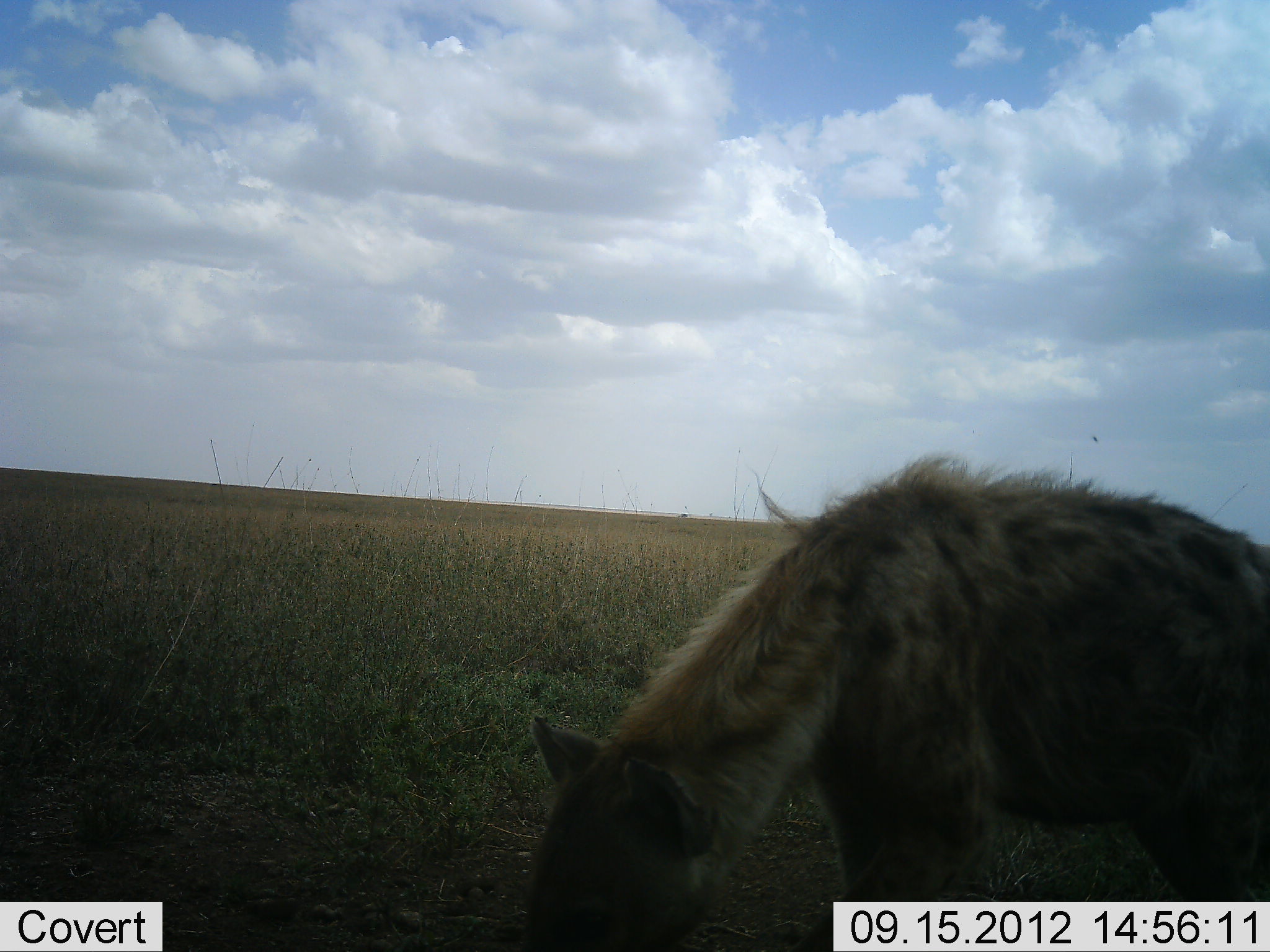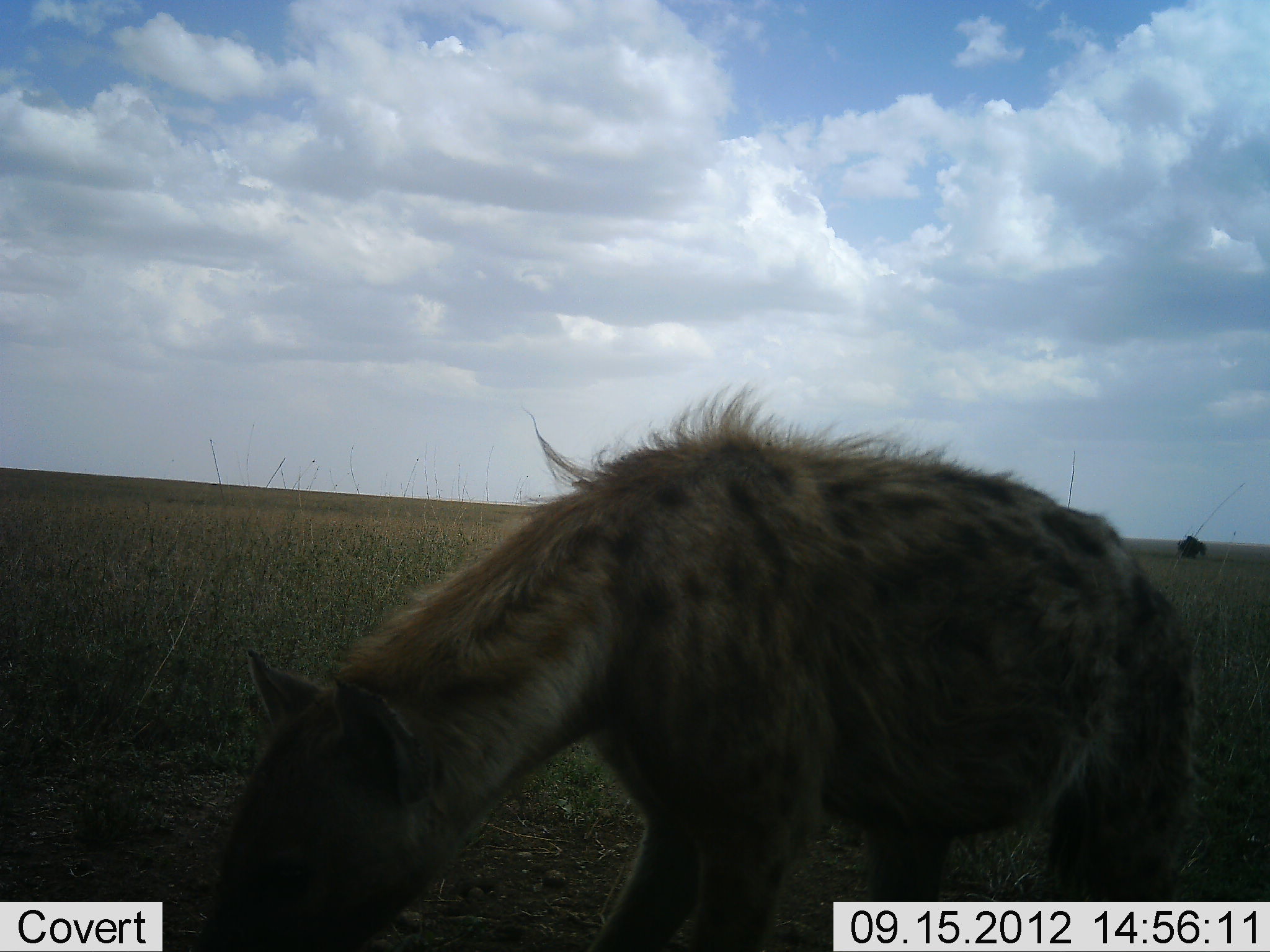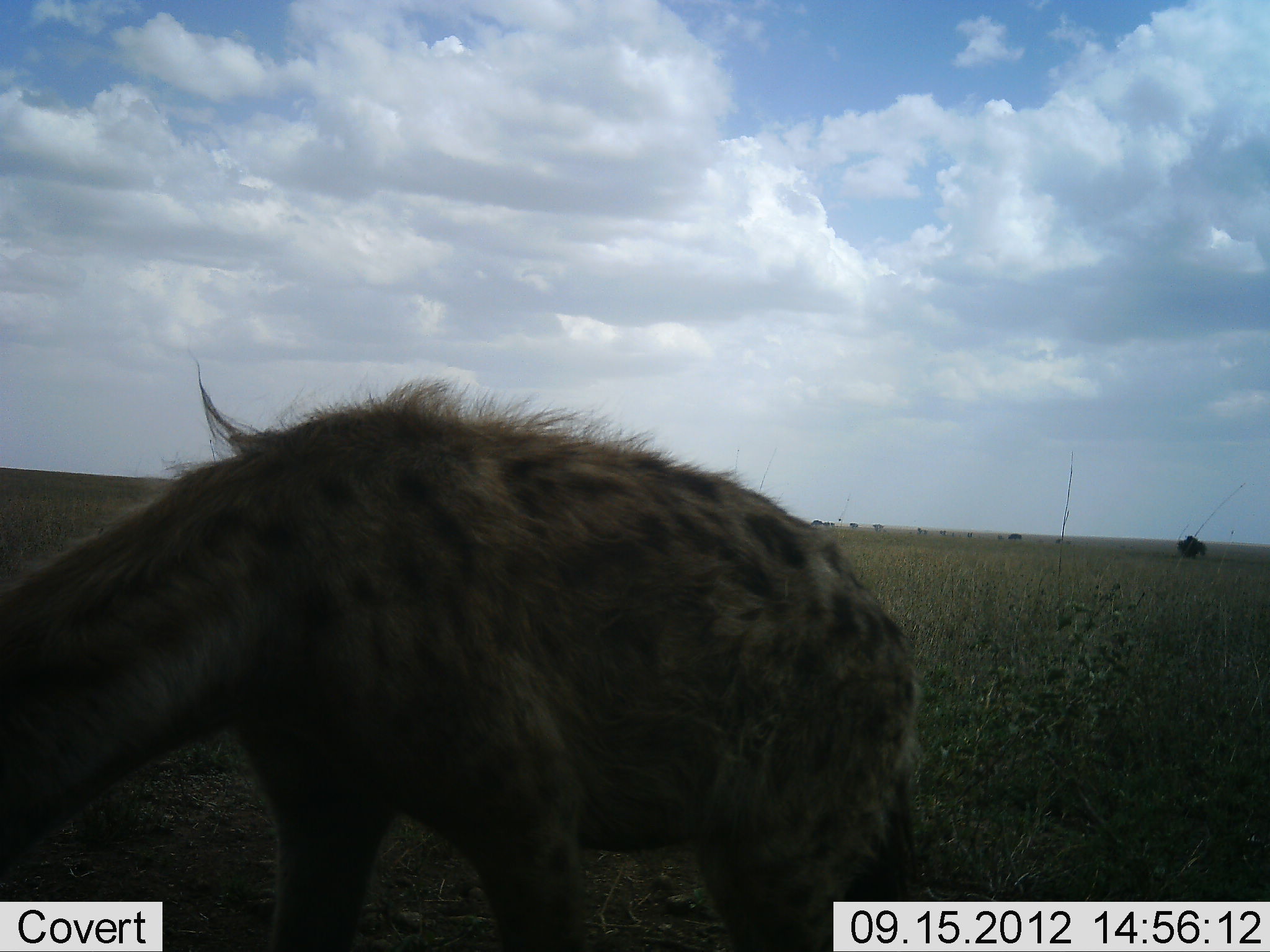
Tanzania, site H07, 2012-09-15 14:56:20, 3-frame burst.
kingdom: Animalia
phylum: Chordata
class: Mammalia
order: Carnivora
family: Hyaenidae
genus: Crocuta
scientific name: Crocuta crocuta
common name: spotted hyena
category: hyenaspotted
Hyenaspotted (spotted hyena) (Crocuta crocuta), count 1. Behavior (volunteer vote fractions): standing 22%, resting 0%, moving 78%, interacting 0%. Young present (vote fraction): 0%. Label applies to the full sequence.